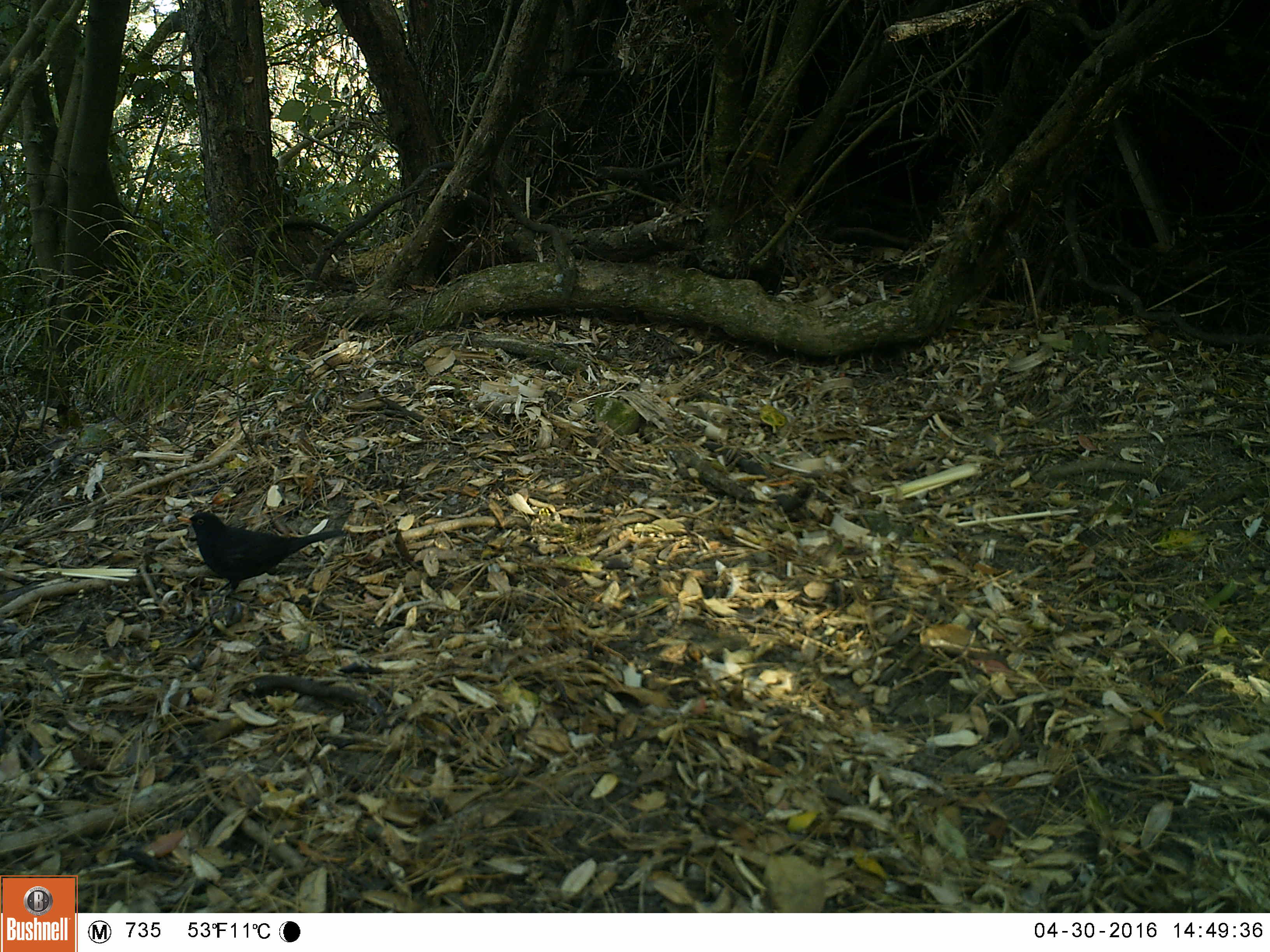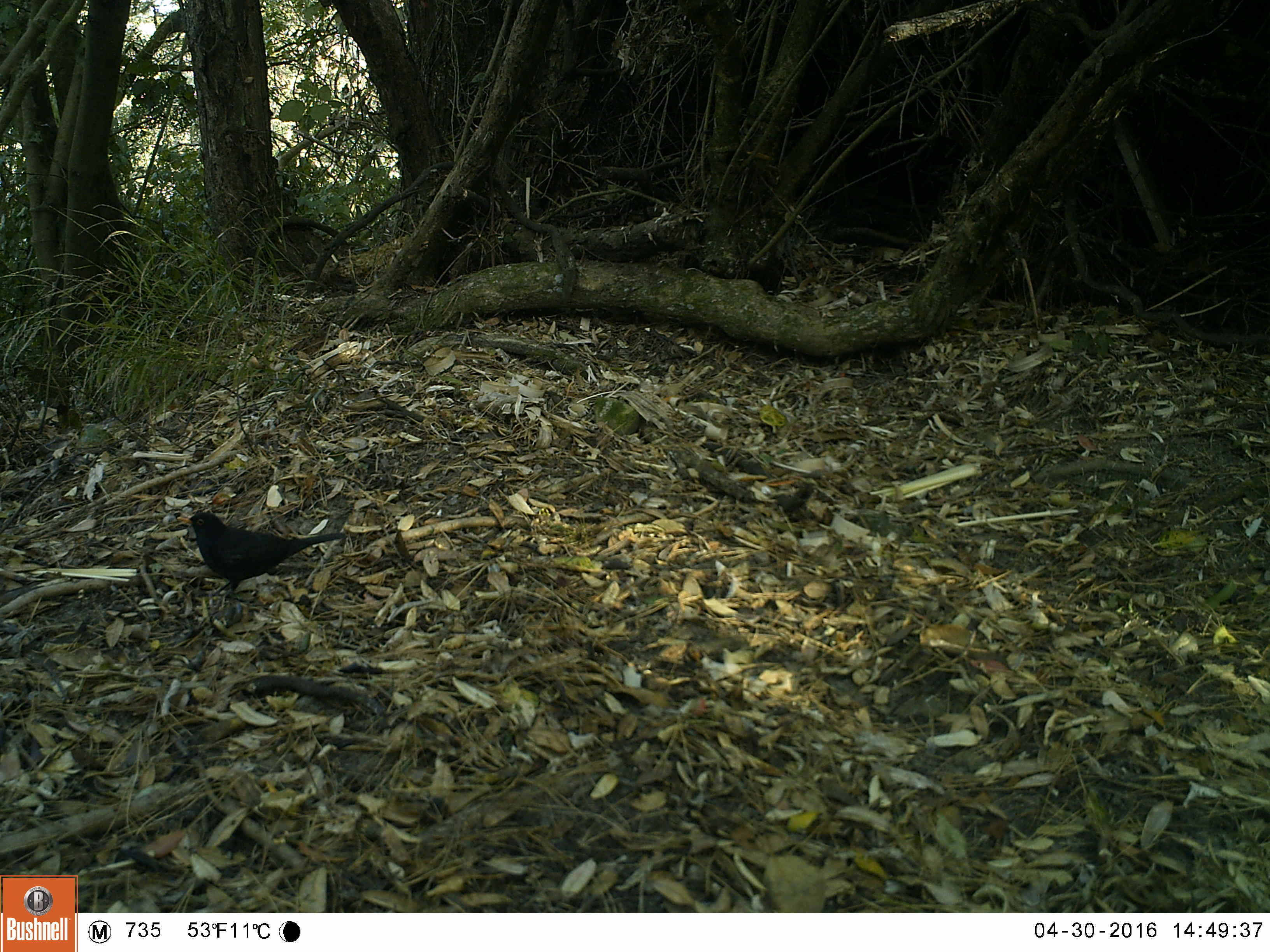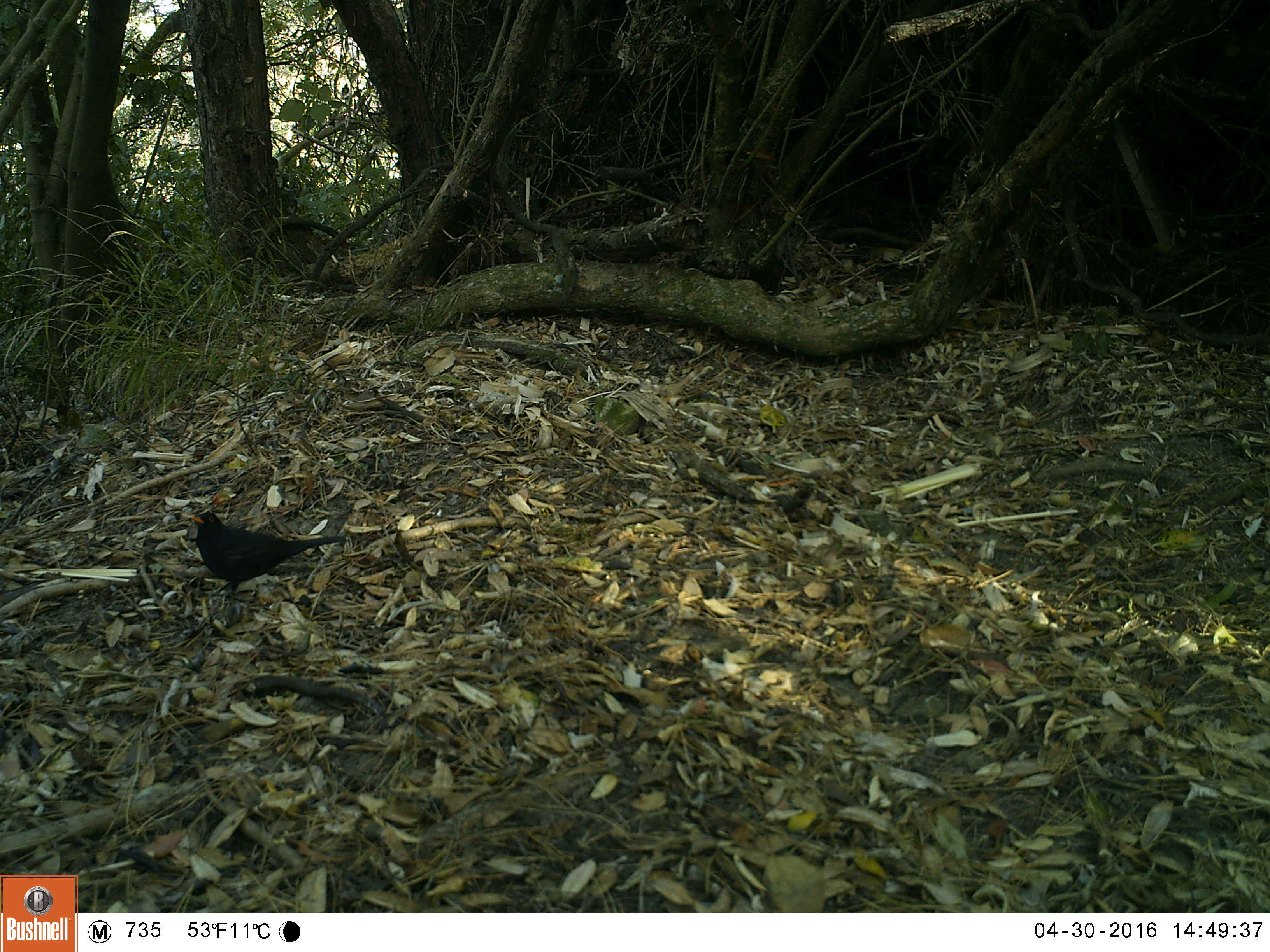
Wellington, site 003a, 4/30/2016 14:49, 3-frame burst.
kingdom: Animalia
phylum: Chordata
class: Aves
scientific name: Aves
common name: bird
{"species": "bird (Aves)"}